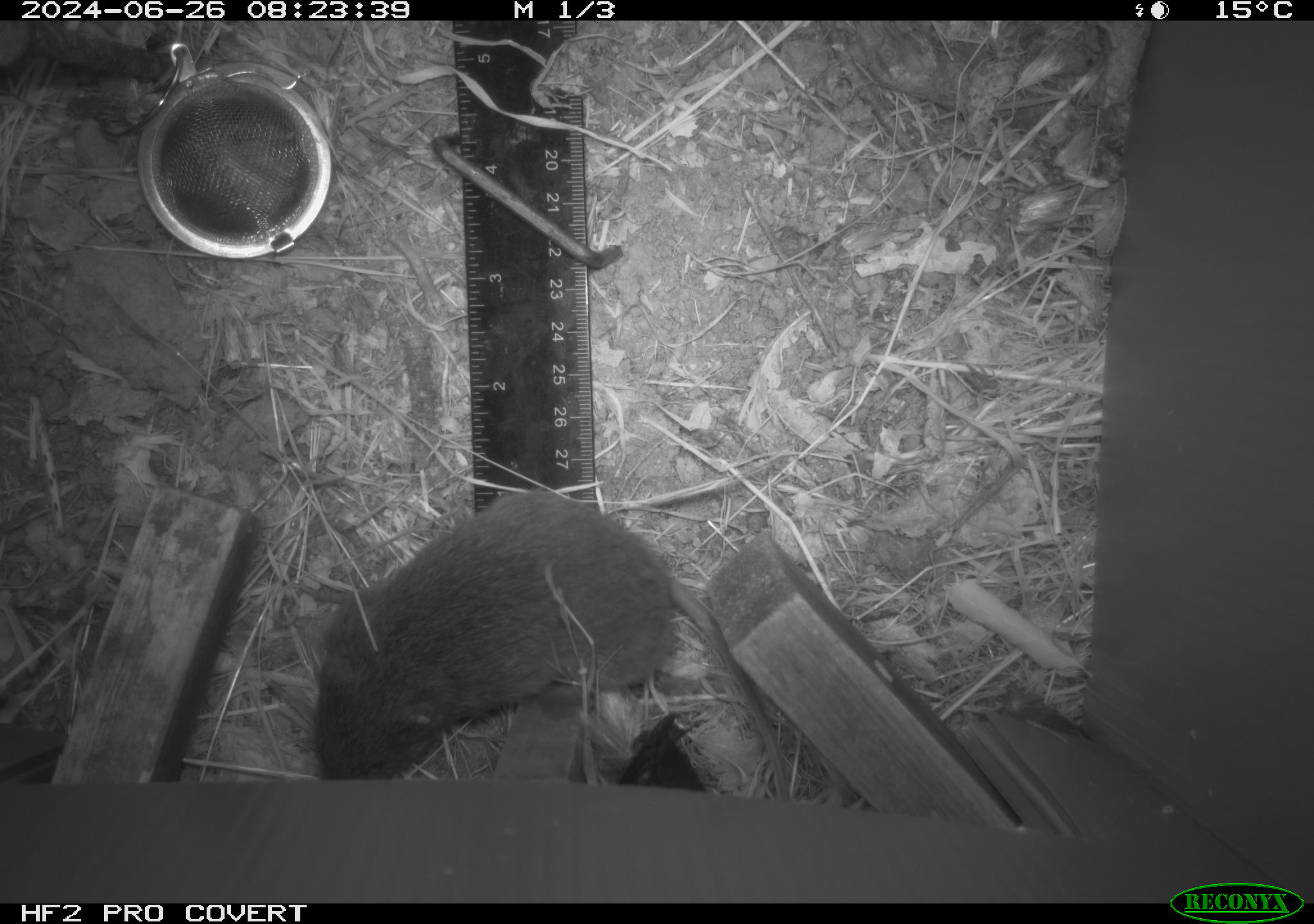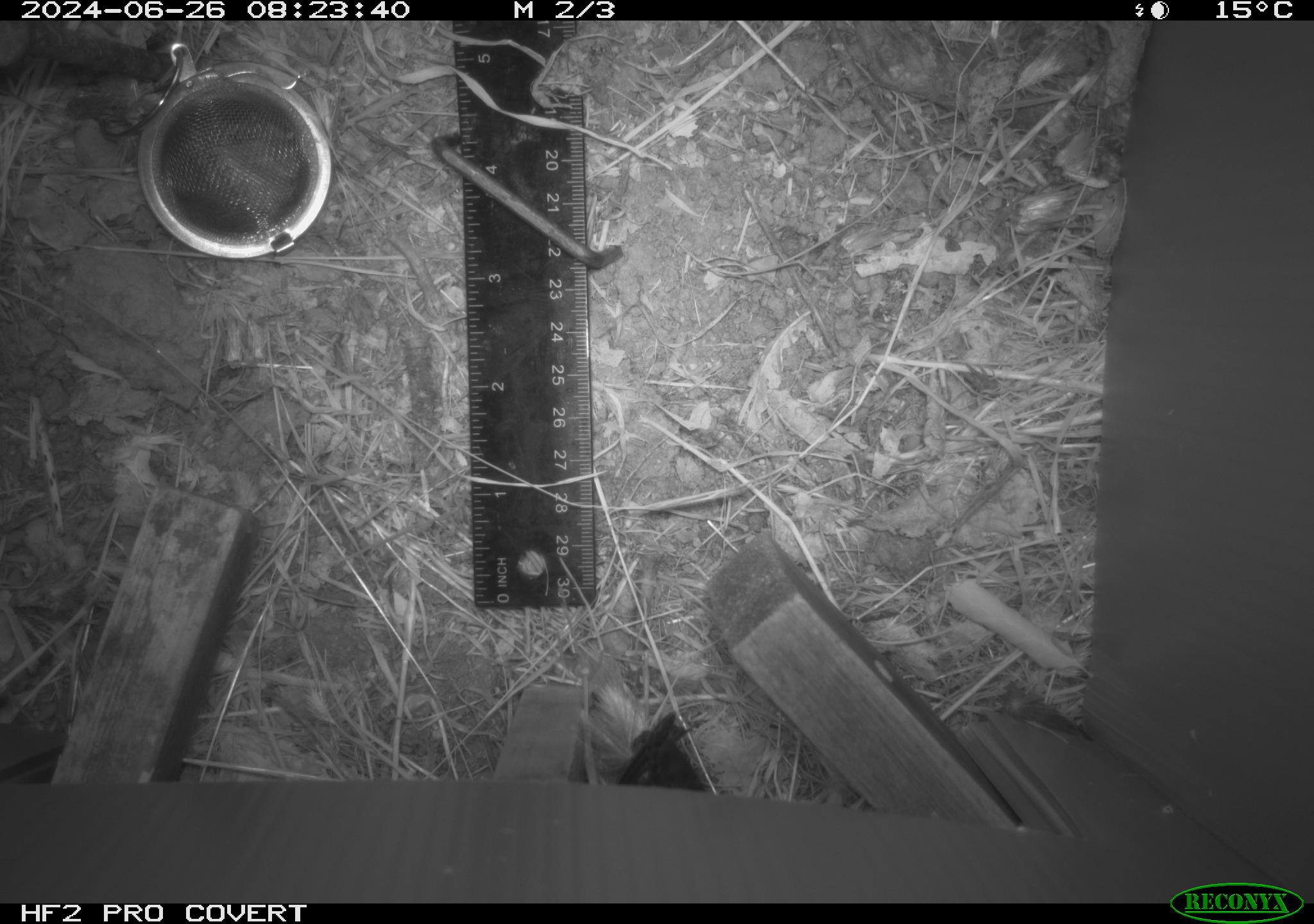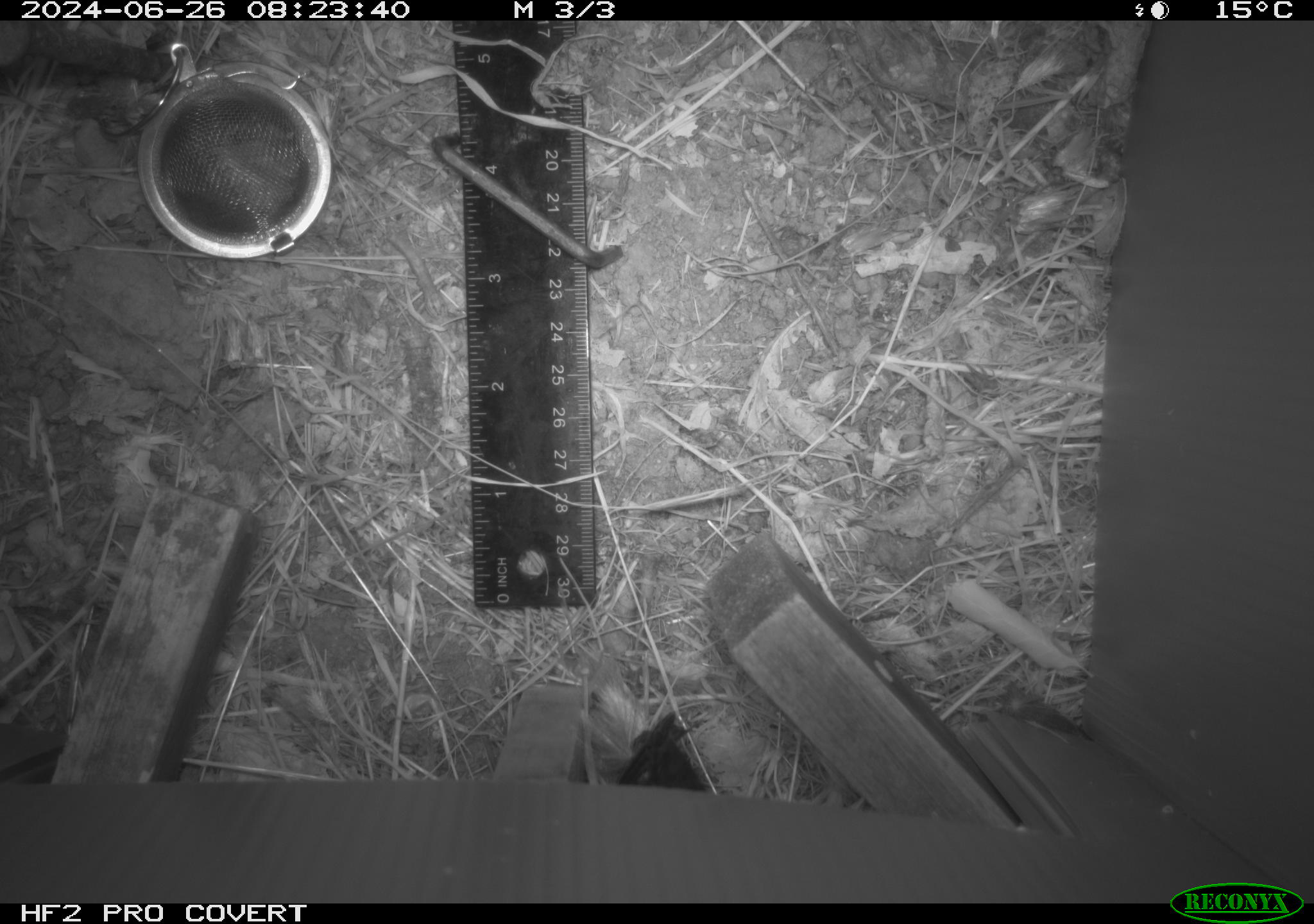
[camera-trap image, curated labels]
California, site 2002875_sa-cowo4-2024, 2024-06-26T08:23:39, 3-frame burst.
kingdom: Animalia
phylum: Chordata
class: Mammalia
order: Rodentia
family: Cricetidae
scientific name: Arvicolinae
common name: voles, lemmings, and muskrats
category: arvicolinae subfamily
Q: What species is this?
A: Arvicolinae subfamily (voles, lemmings, and muskrats) (Arvicolinae).